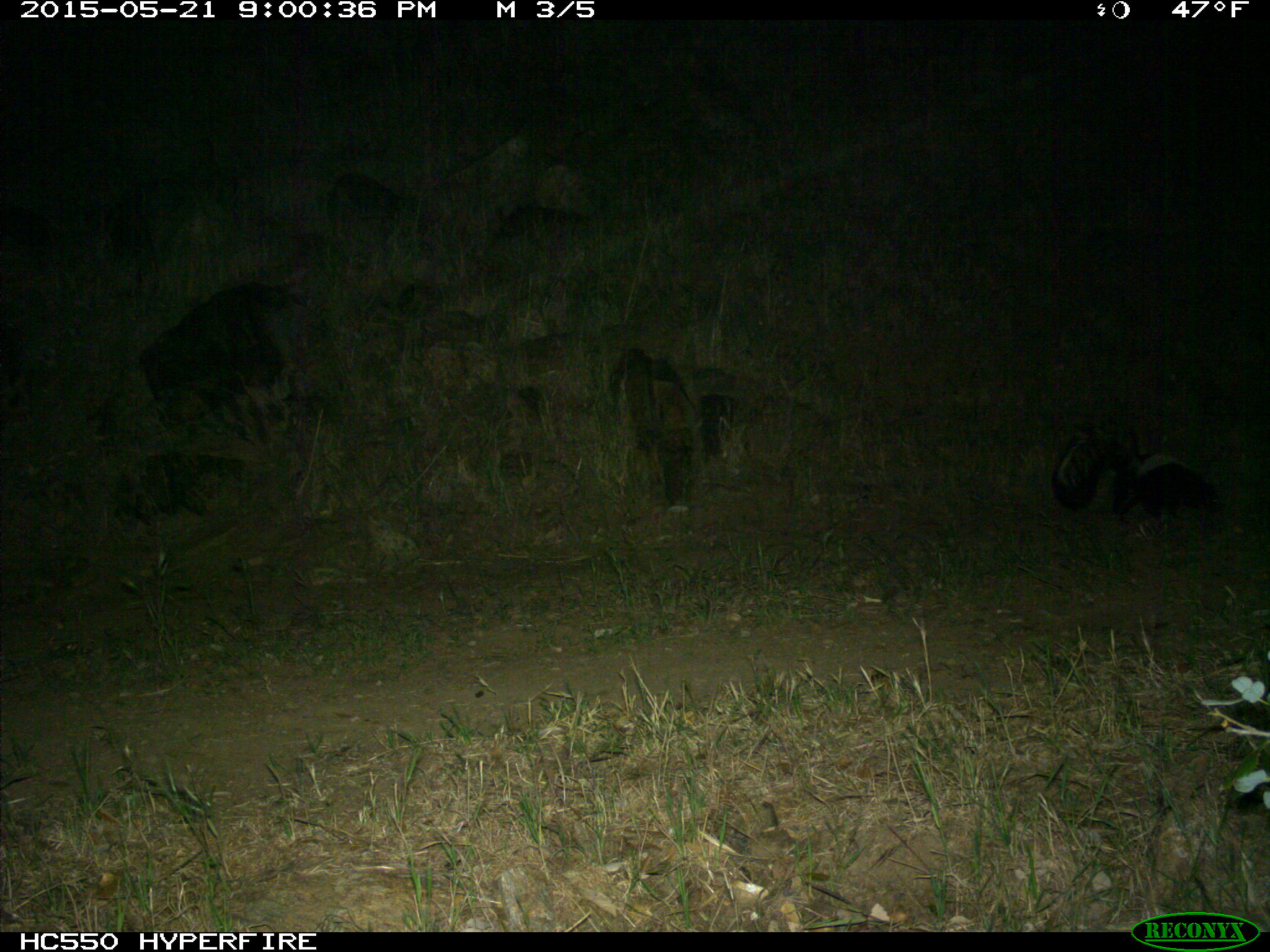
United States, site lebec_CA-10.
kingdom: Animalia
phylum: Chordata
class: Mammalia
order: Carnivora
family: Mephitidae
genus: Mephitis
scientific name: Mephitis mephitis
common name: striped skunk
Mephitis mephitis (striped skunk).